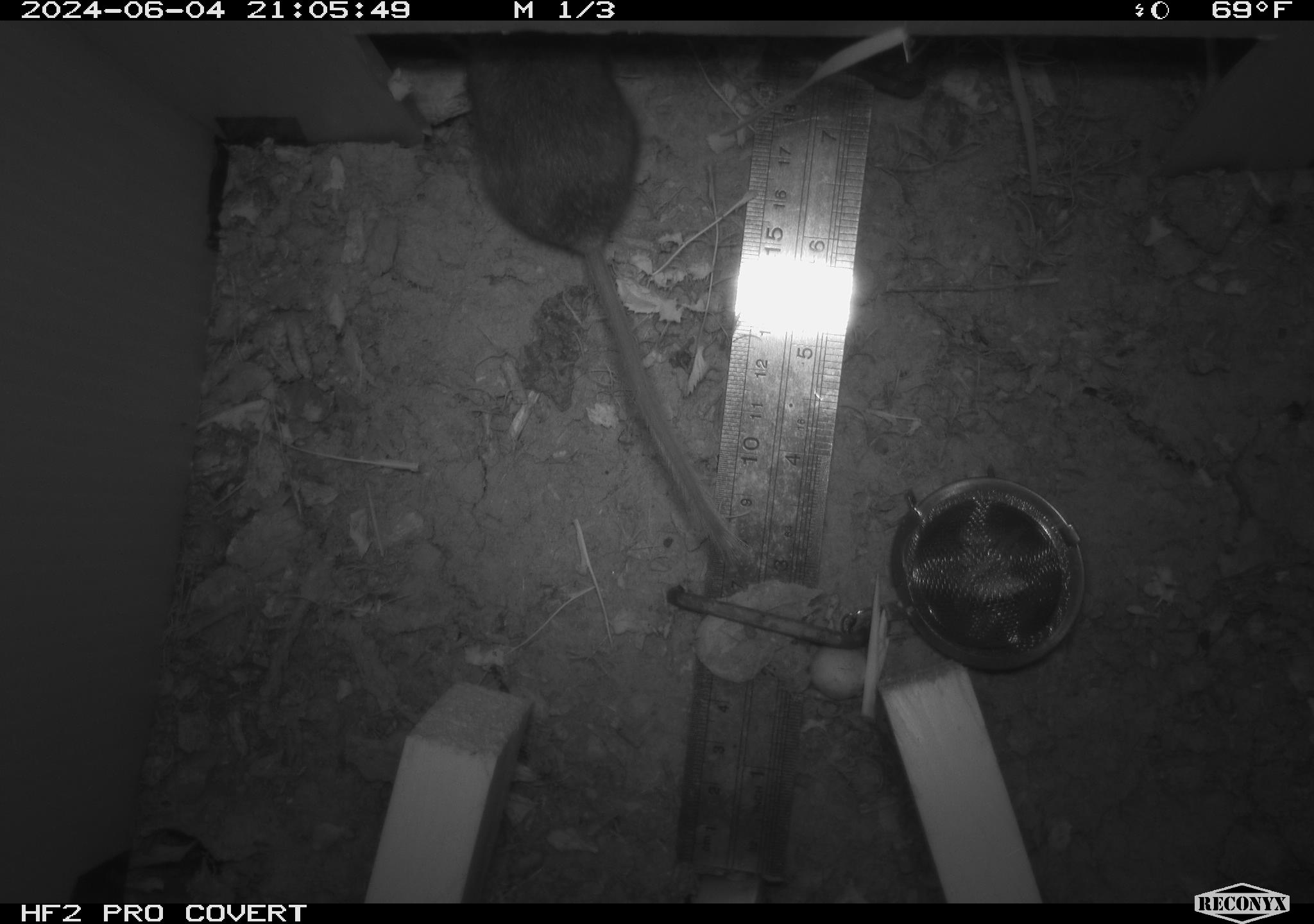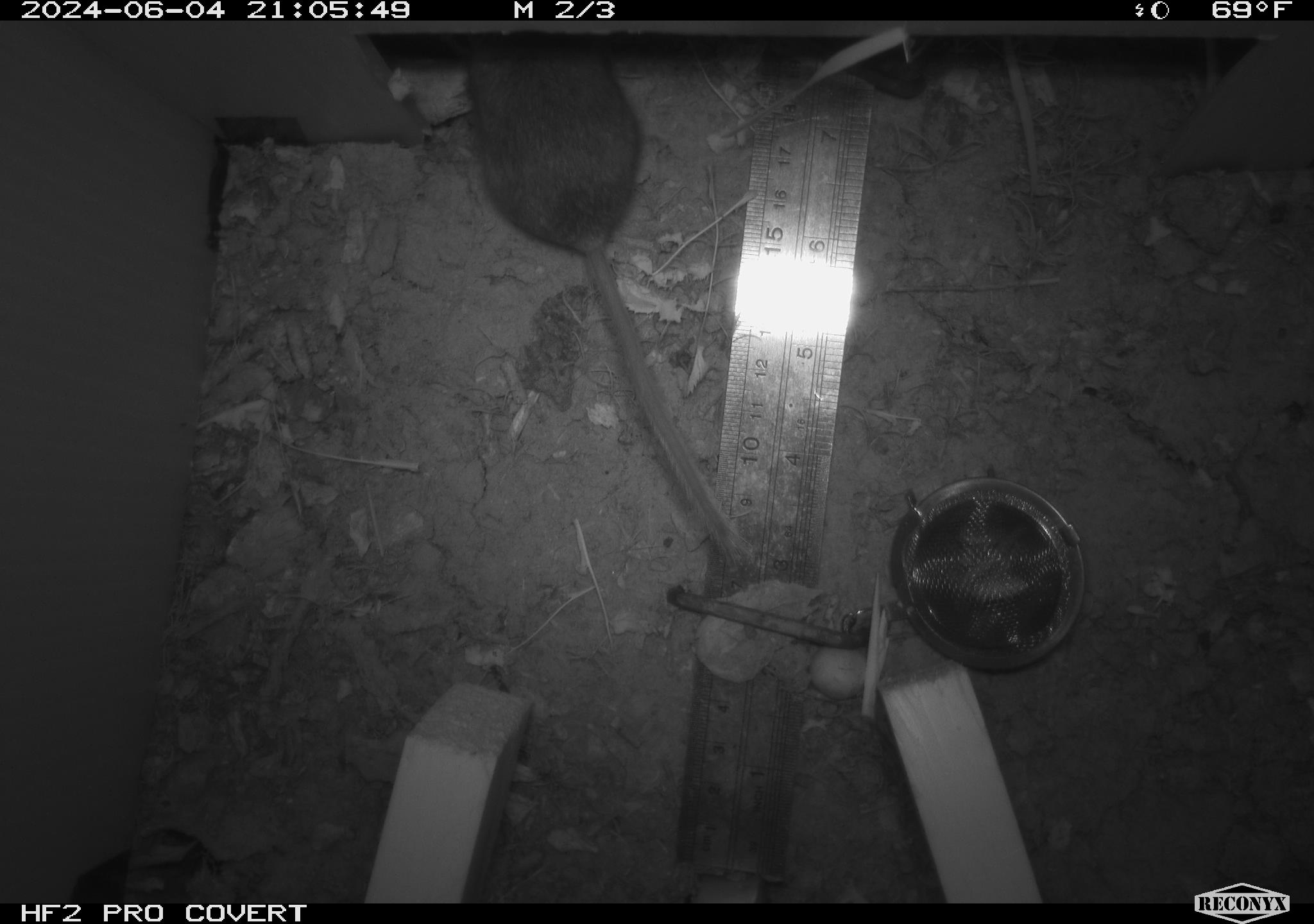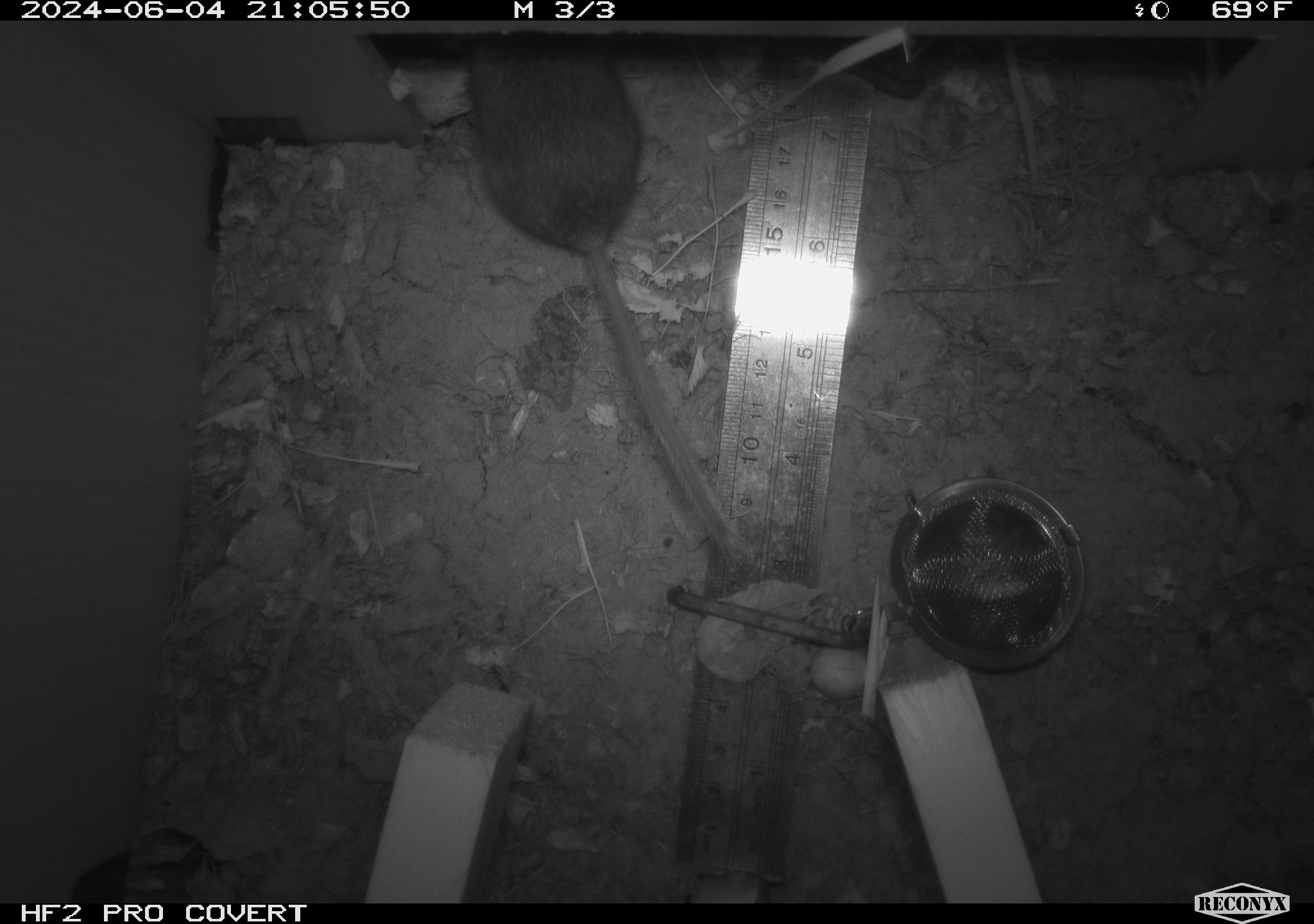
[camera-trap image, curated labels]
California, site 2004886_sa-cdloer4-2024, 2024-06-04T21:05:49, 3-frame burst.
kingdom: Animalia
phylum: Chordata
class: Mammalia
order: Rodentia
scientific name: Rodentia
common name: mouse species